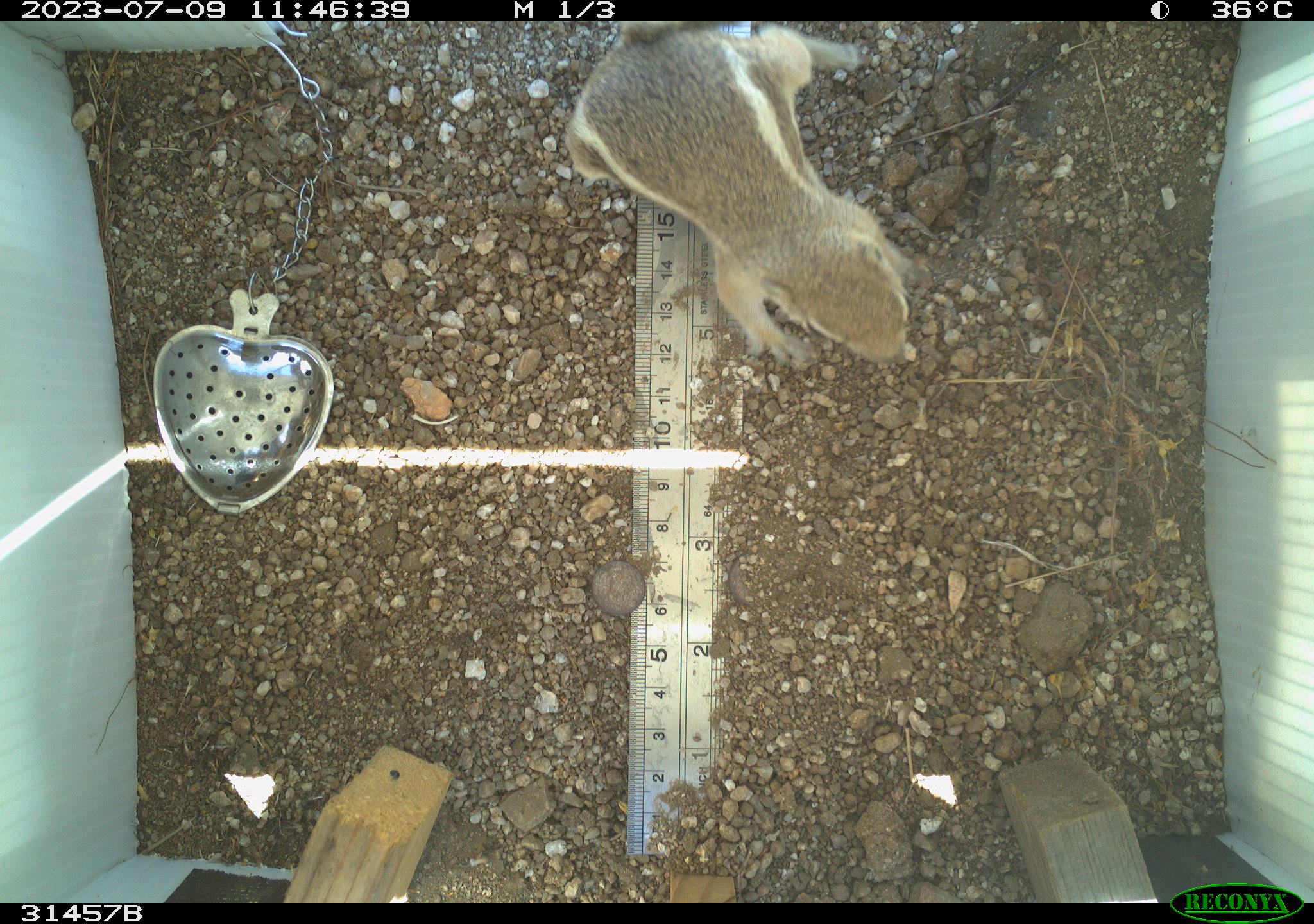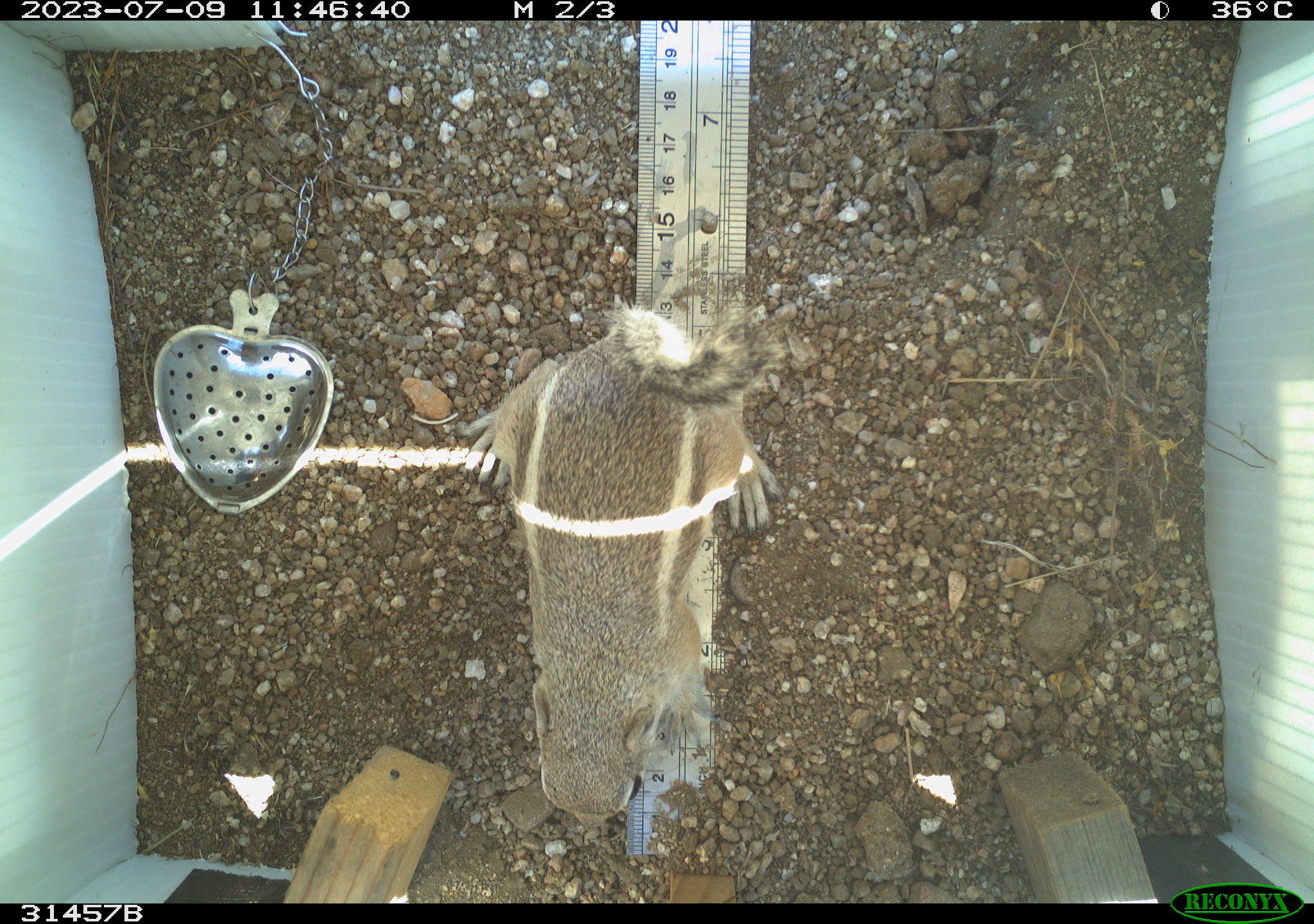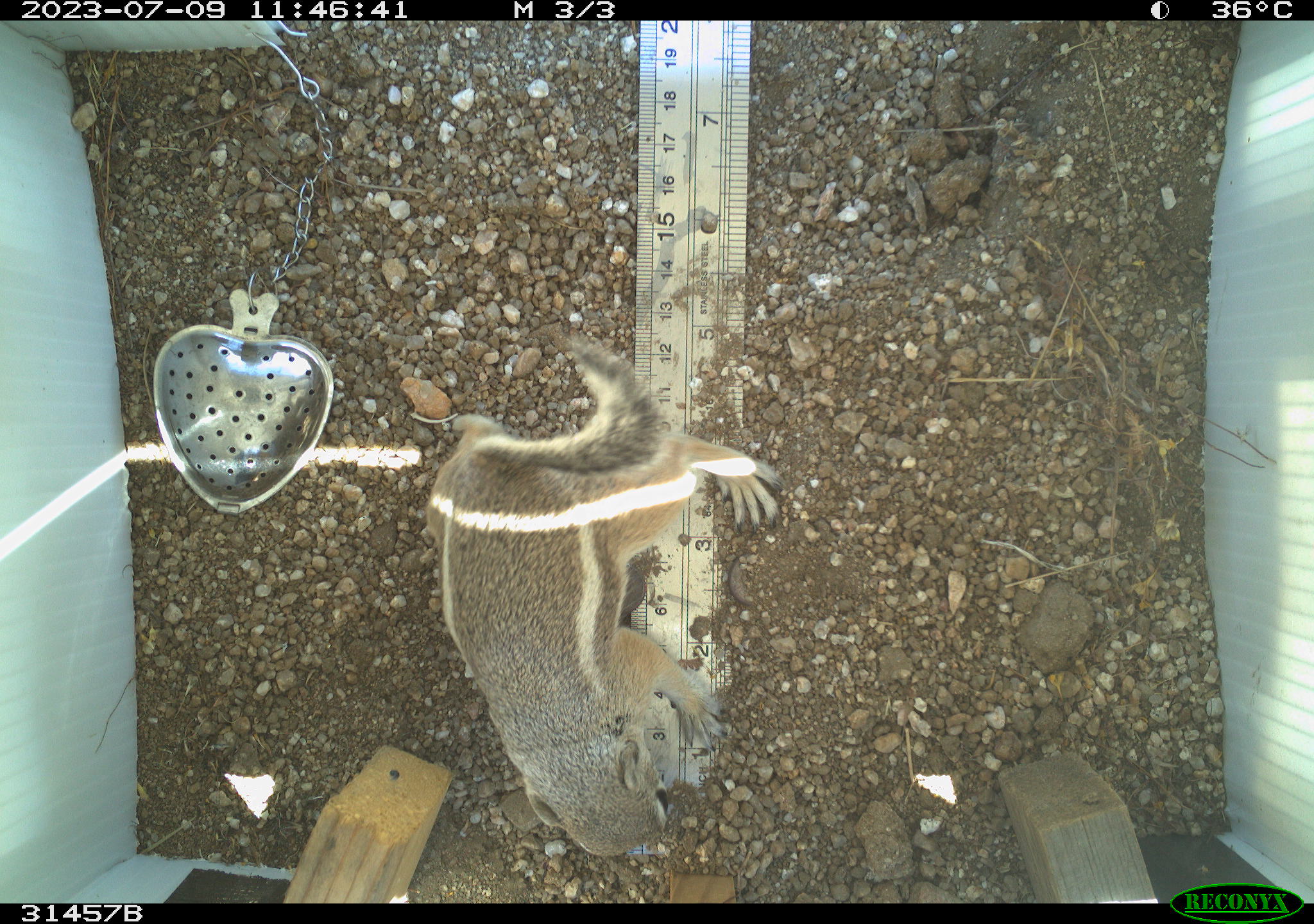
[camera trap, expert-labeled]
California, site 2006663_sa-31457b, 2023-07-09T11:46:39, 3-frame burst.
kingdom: Animalia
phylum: Chordata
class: Mammalia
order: Rodentia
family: Sciuridae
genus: Ammospermophilus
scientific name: Ammospermophilus leucurus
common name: white-tailed antelope squirrel